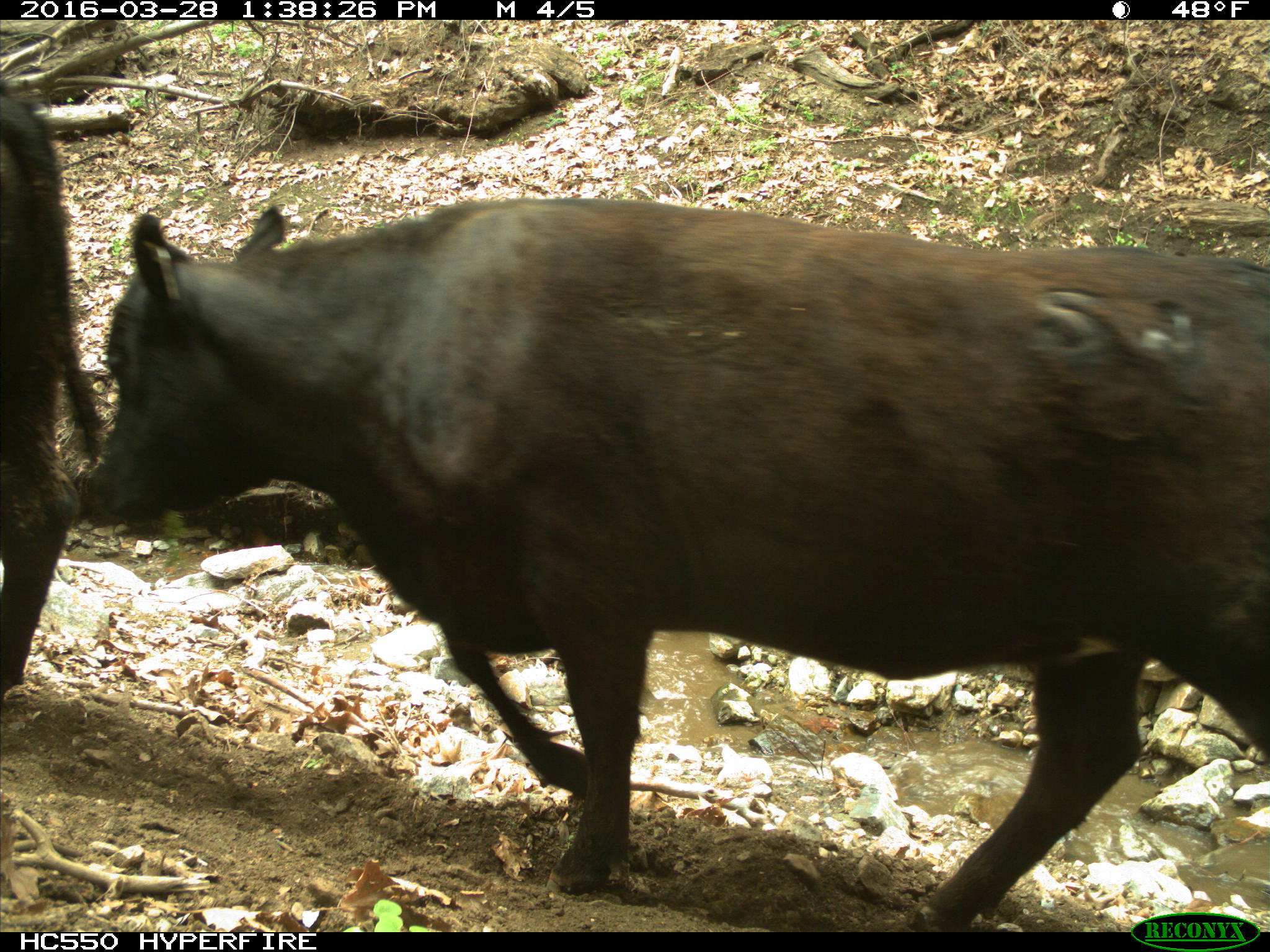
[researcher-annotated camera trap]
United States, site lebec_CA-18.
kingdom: Animalia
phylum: Chordata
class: Mammalia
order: Artiodactyla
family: Bovidae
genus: Bos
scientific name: Bos taurus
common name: domestic cow